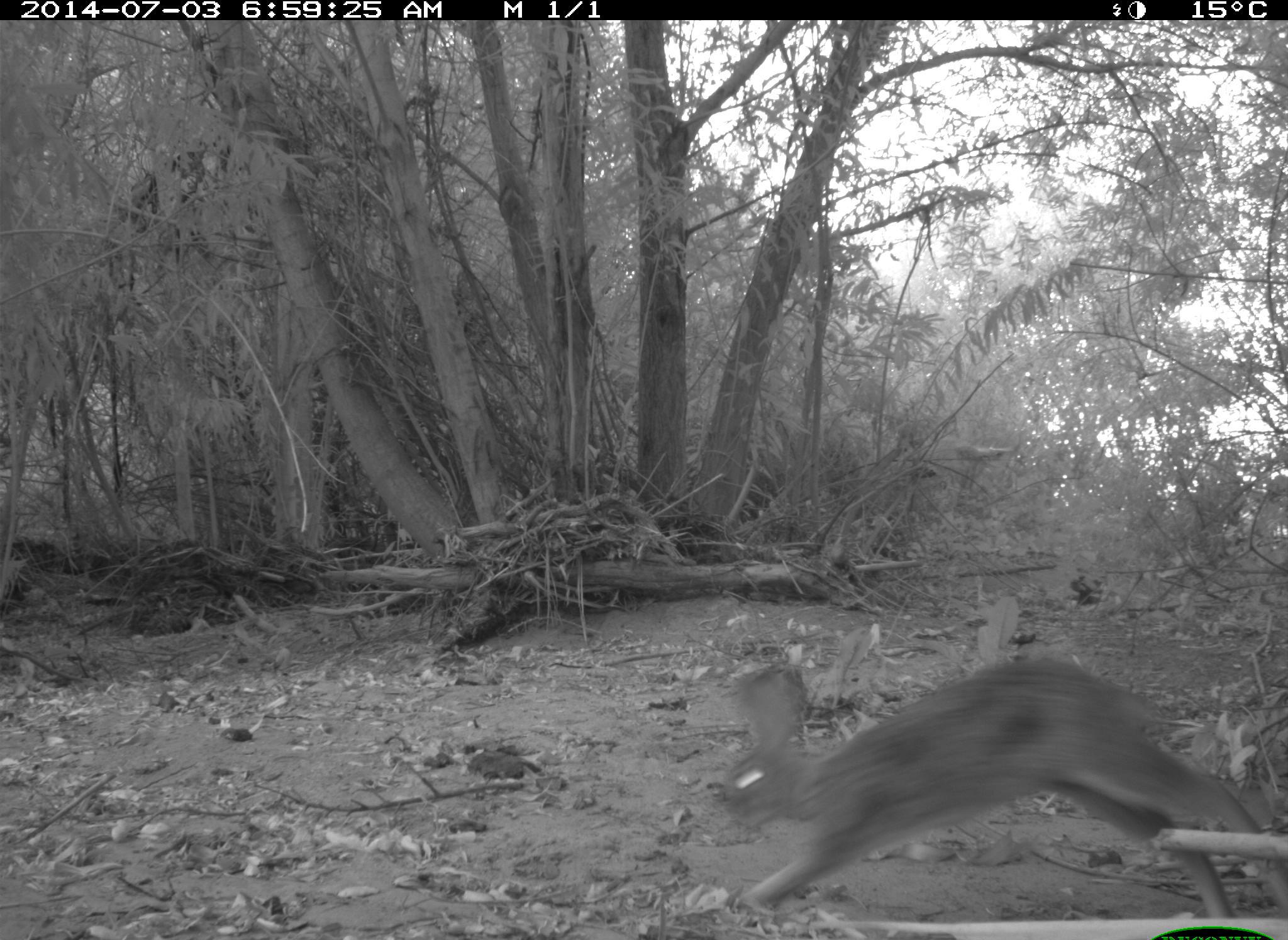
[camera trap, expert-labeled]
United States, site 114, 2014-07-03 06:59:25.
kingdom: Animalia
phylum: Chordata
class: Mammalia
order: Lagomorpha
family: Leporidae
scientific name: Leporidae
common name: rabbits and hares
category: rabbit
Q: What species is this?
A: Rabbit (rabbits and hares) (Leporidae).